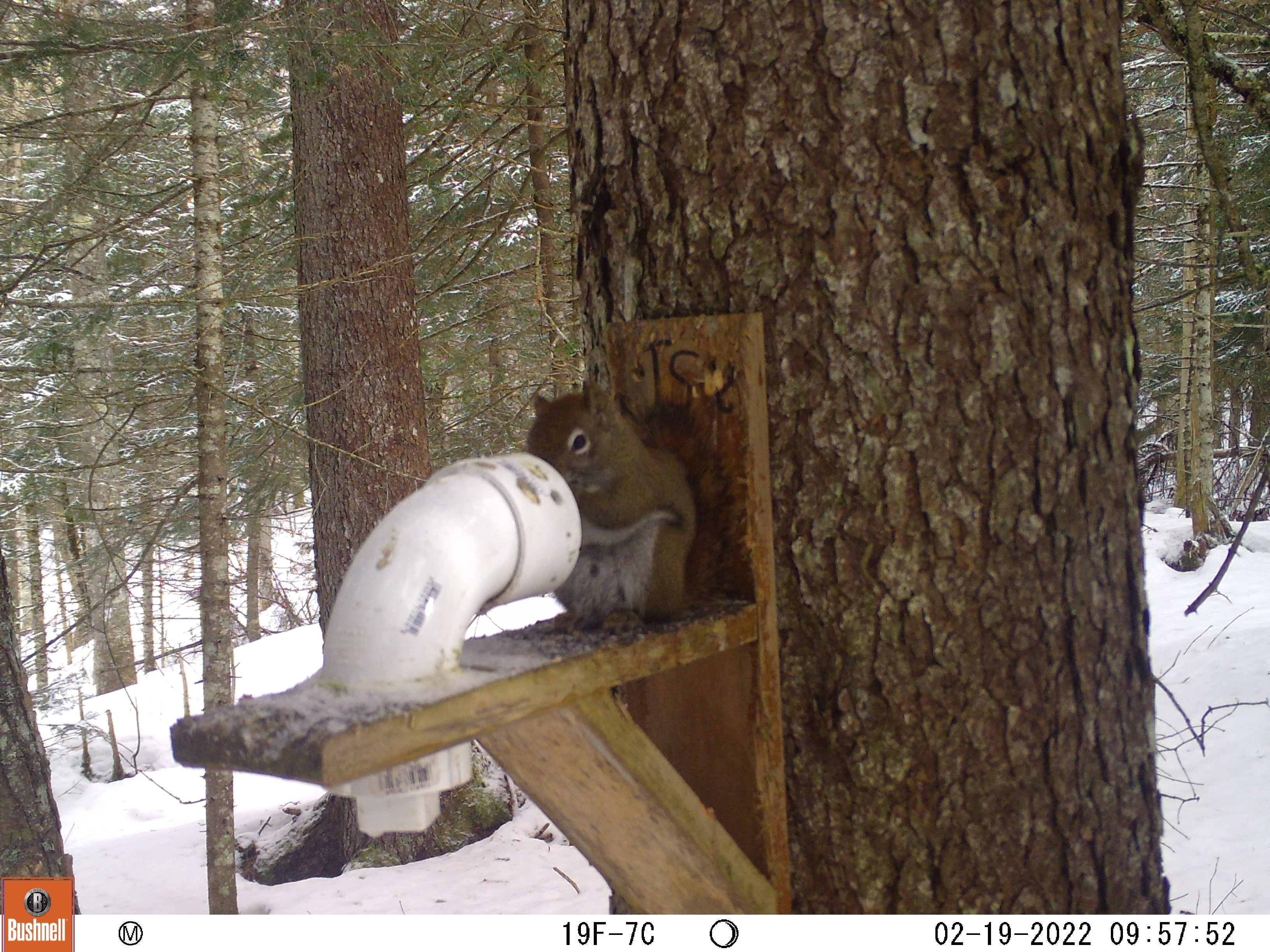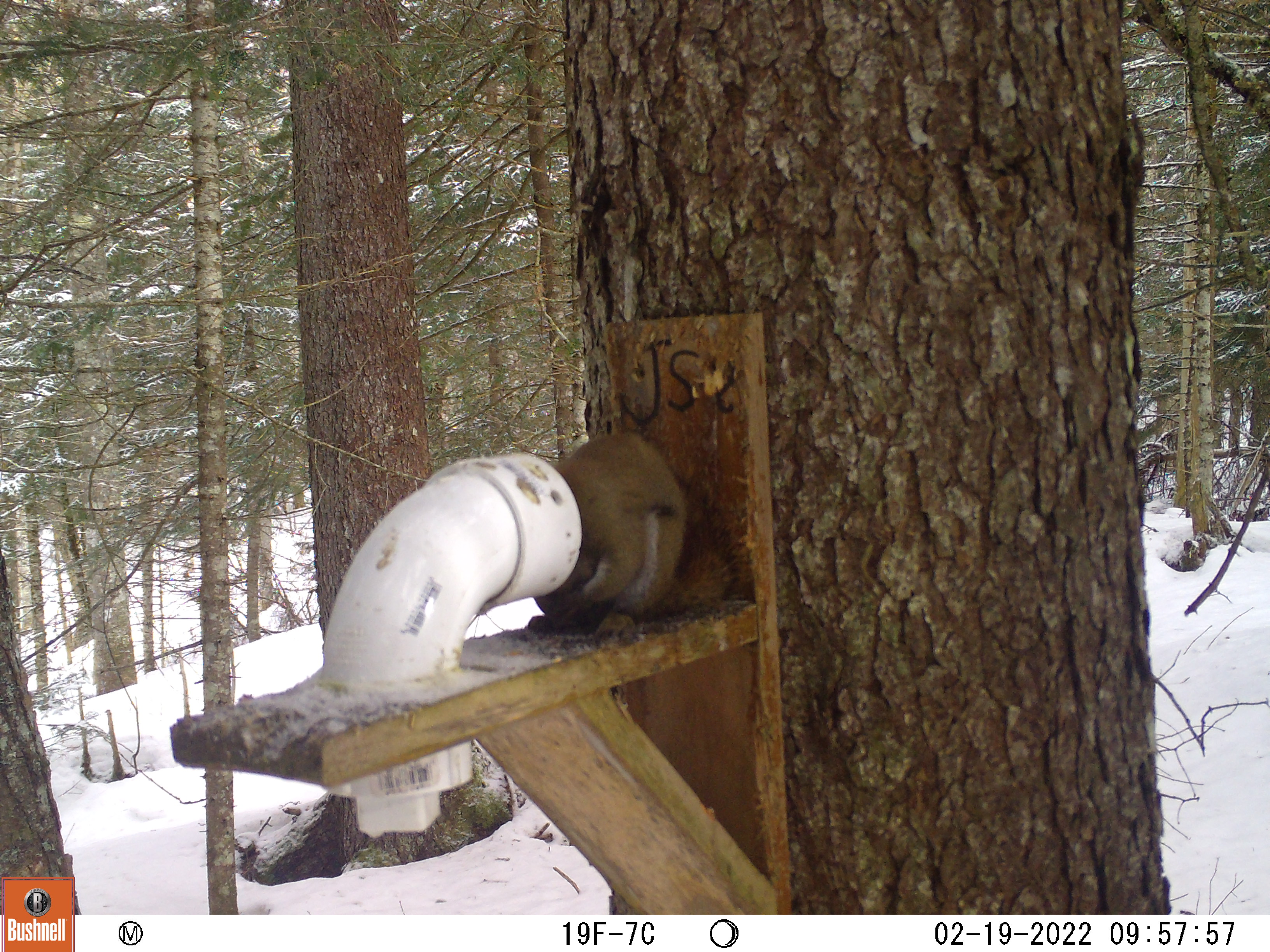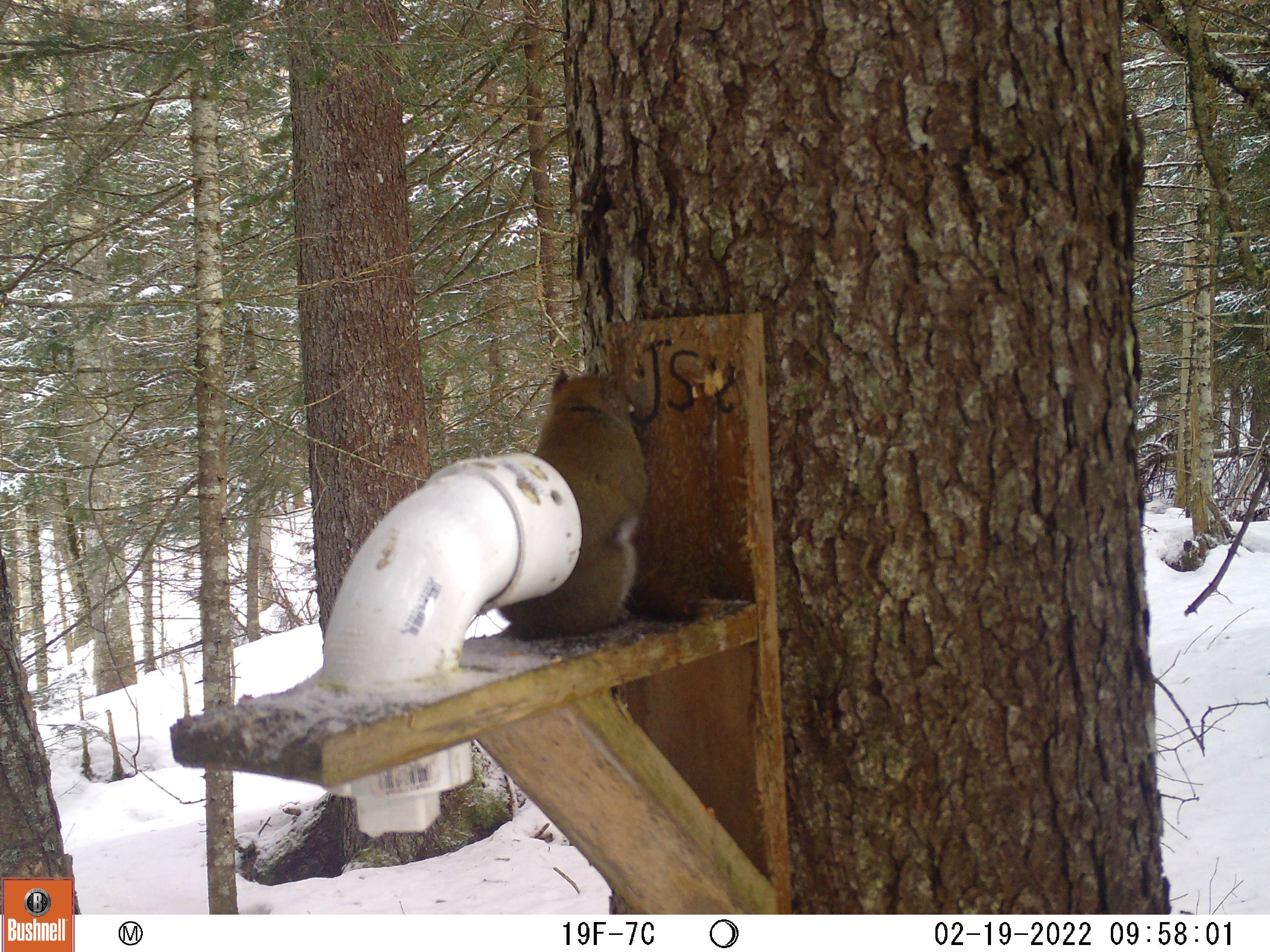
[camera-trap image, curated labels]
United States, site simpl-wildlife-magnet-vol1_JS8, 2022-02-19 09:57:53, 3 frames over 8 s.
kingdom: Animalia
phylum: Chordata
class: Mammalia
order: Rodentia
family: Sciuridae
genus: Tamiasciurus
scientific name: Tamiasciurus hudsonicus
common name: red squirrel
Red squirrel (Tamiasciurus hudsonicus).